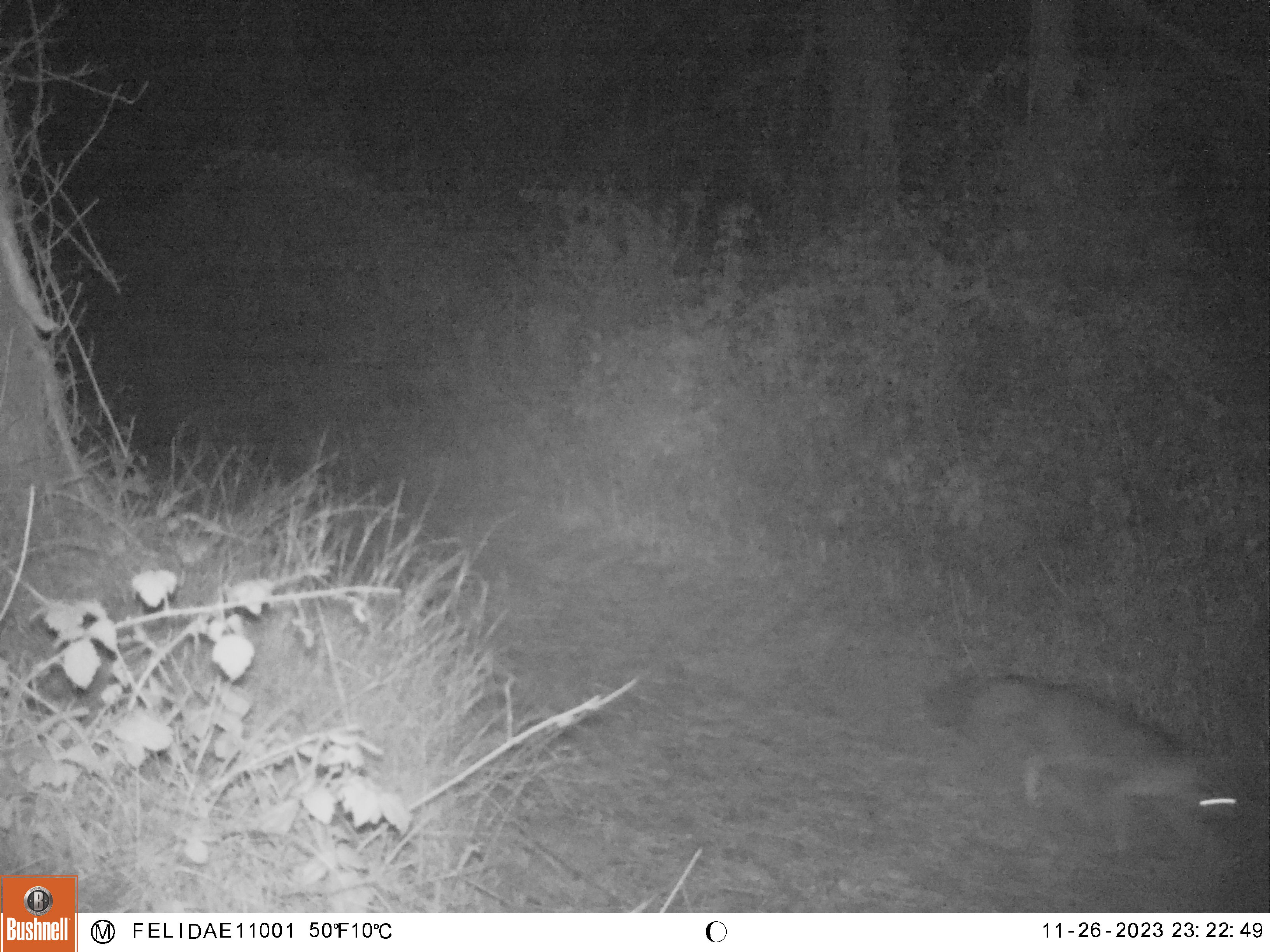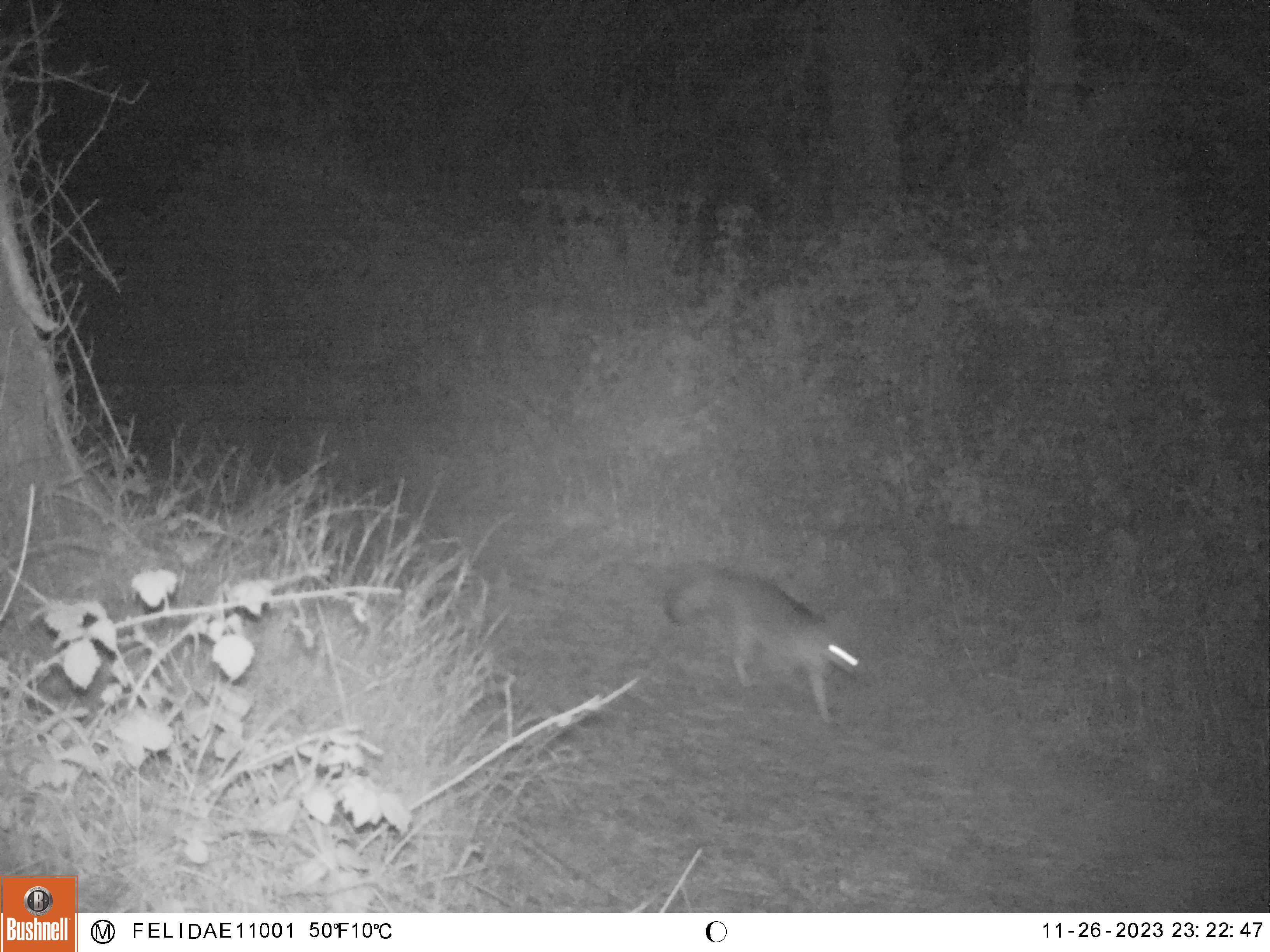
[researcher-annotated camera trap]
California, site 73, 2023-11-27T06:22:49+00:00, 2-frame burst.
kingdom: Animalia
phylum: Chordata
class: Mammalia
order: Carnivora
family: Canidae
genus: Urocyon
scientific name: Urocyon cinereoargenteus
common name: gray fox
Gray fox (Urocyon cinereoargenteus).